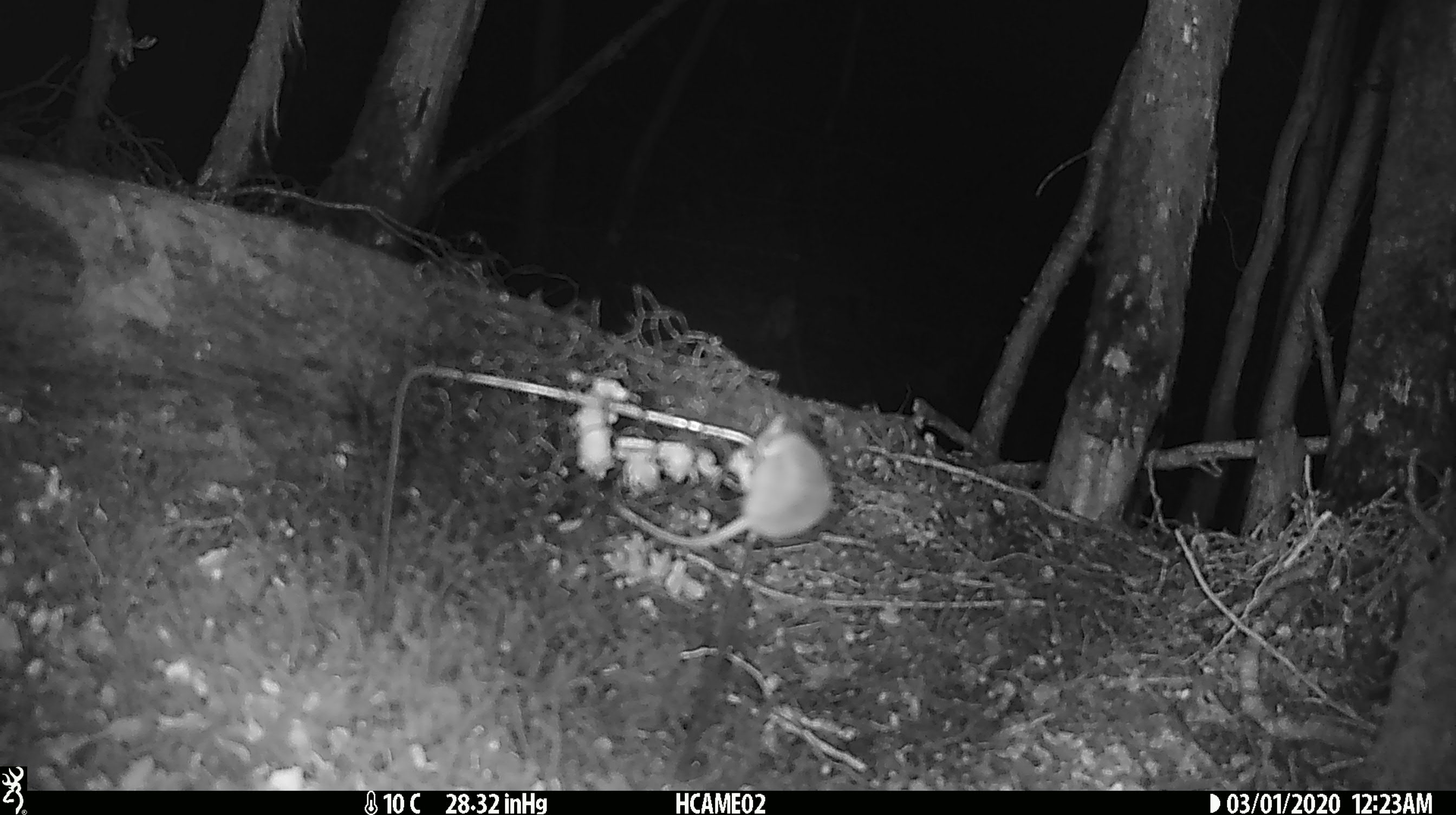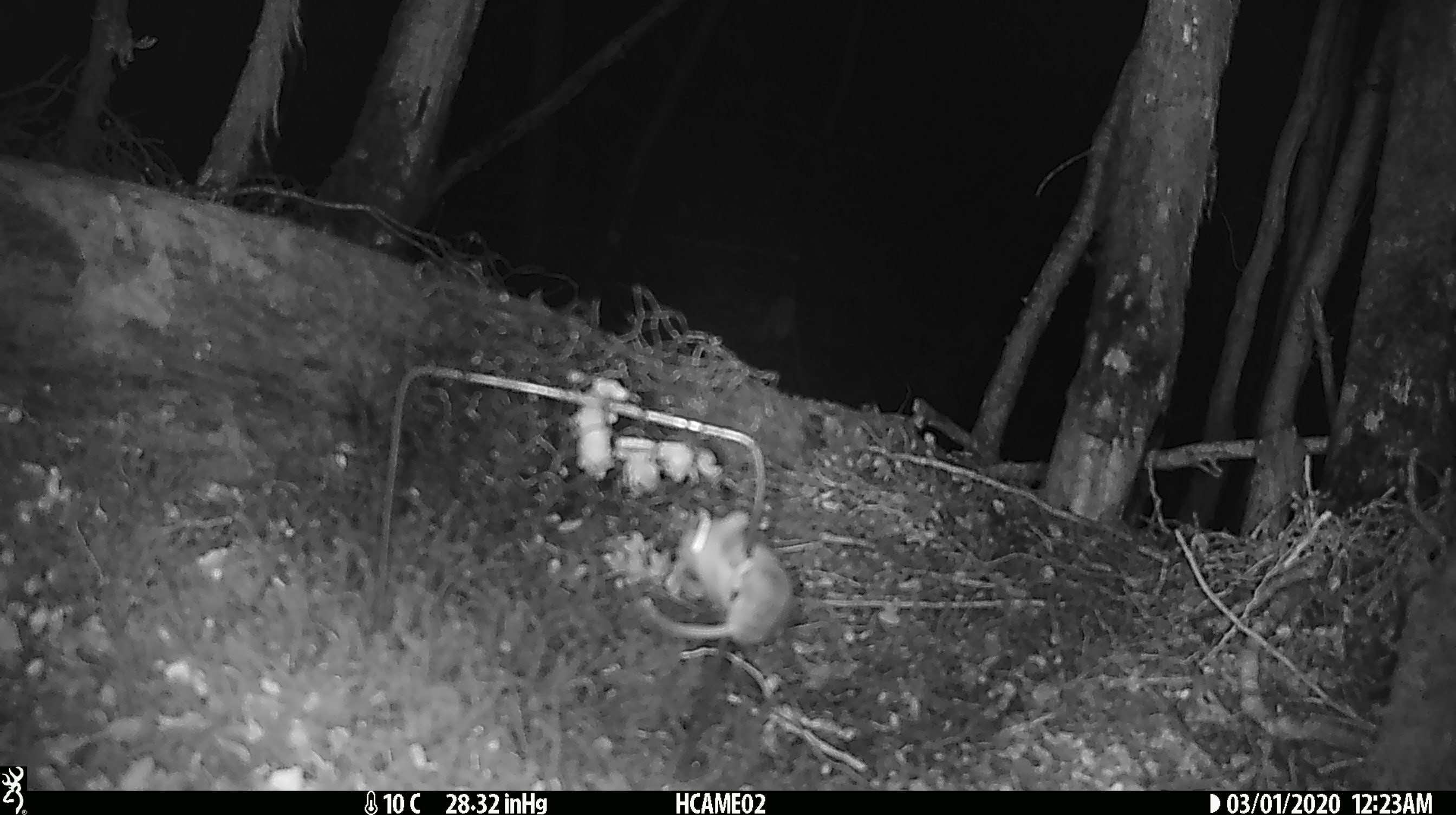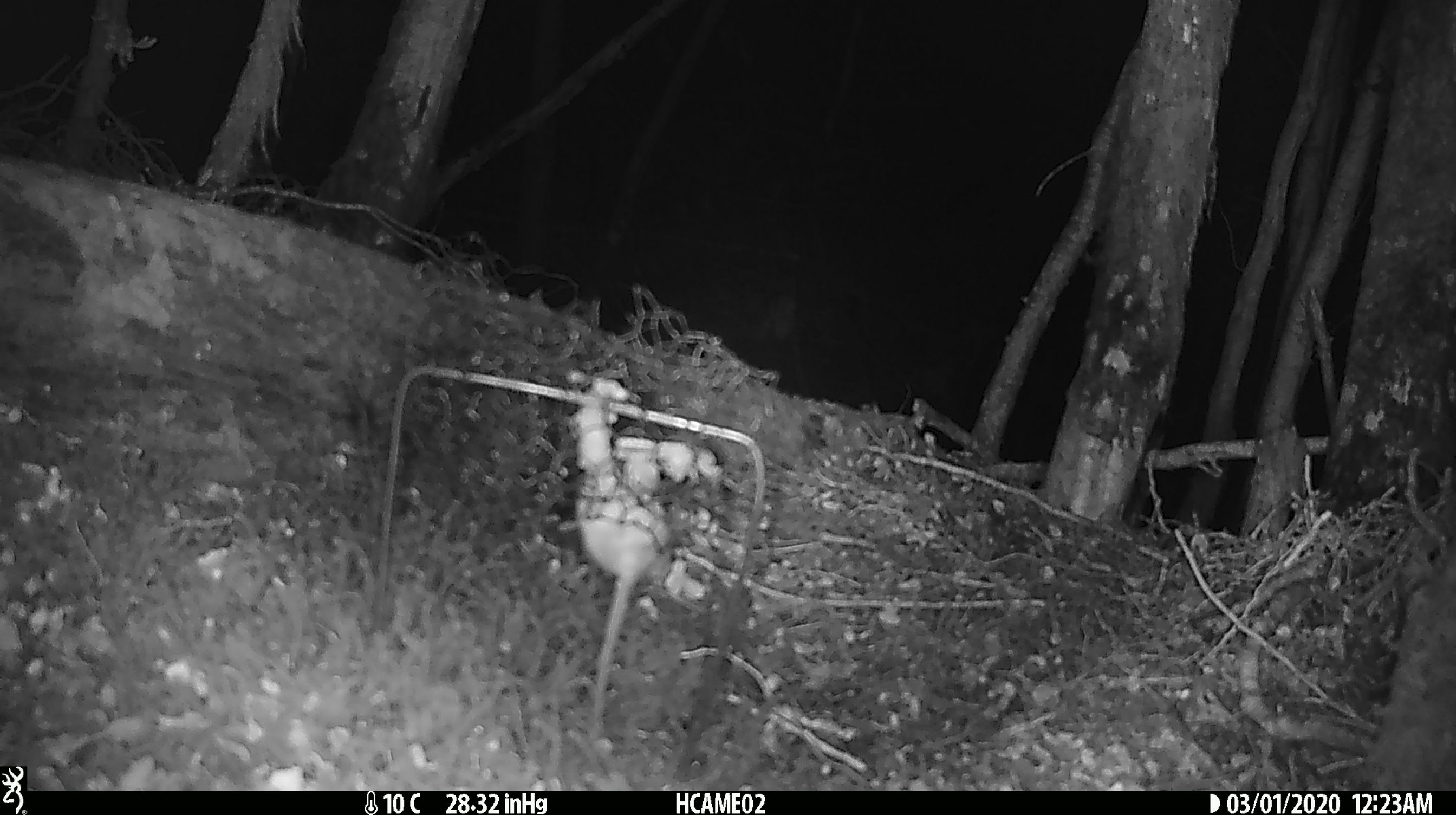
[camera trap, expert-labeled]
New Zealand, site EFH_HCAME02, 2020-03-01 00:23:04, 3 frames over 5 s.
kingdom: Animalia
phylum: Chordata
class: Mammalia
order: Rodentia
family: Muridae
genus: Mus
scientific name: Mus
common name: mouse